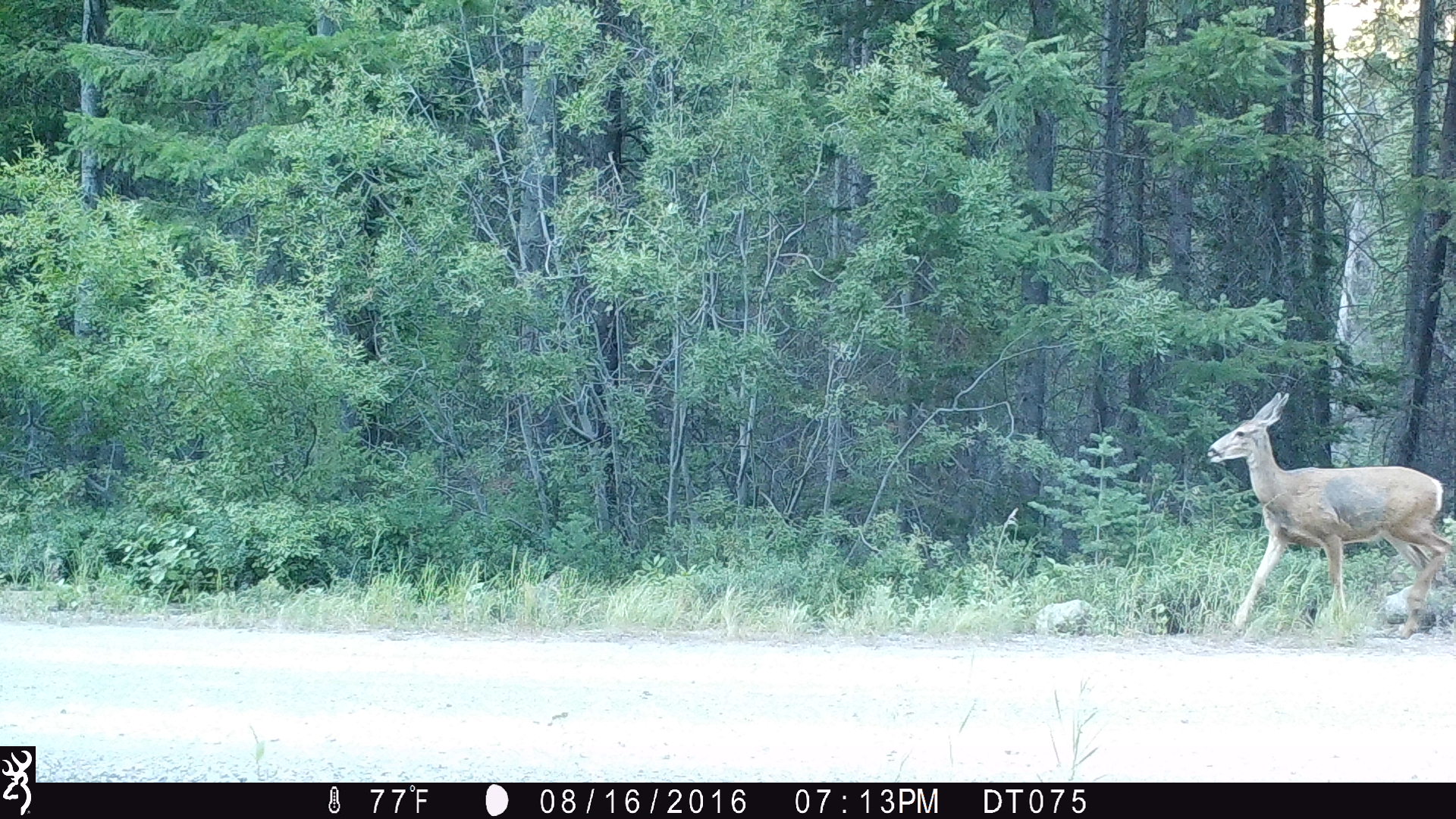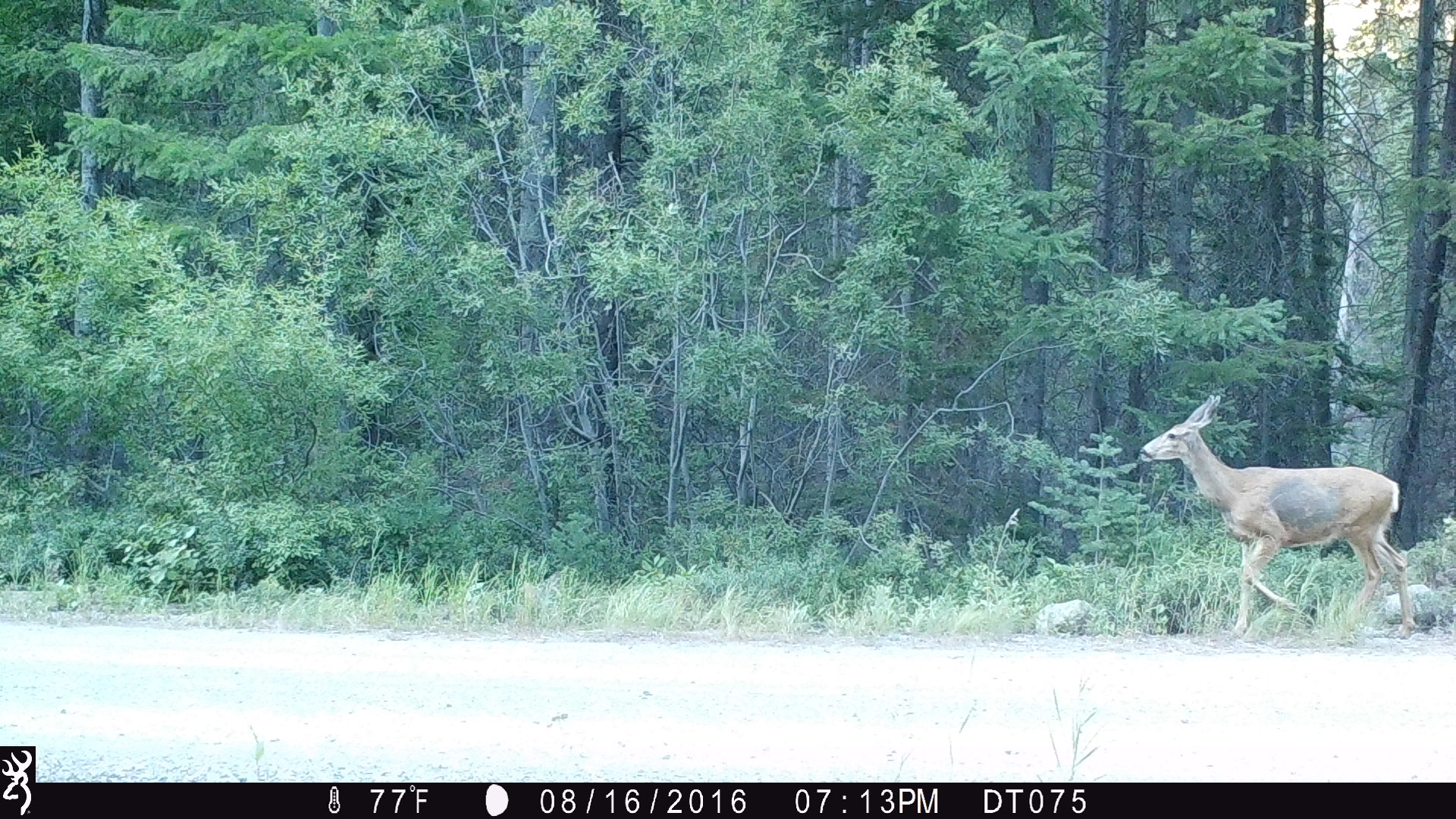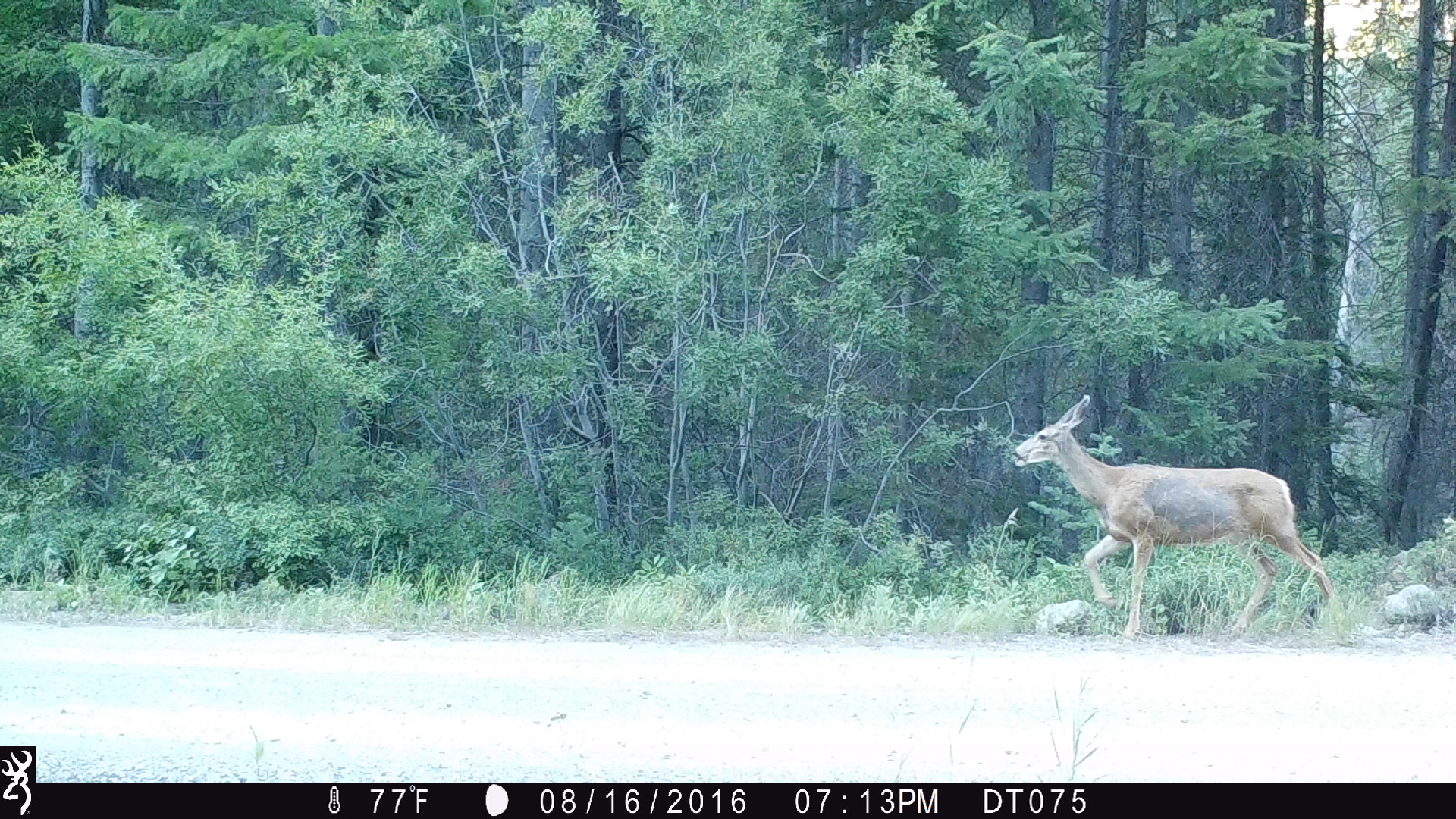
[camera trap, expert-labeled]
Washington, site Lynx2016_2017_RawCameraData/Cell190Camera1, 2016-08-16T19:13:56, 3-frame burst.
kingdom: Animalia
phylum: Chordata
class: Mammalia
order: Artiodactyla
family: Cervidae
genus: Odocoileus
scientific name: Odocoileus hemionus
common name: mule deer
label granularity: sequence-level